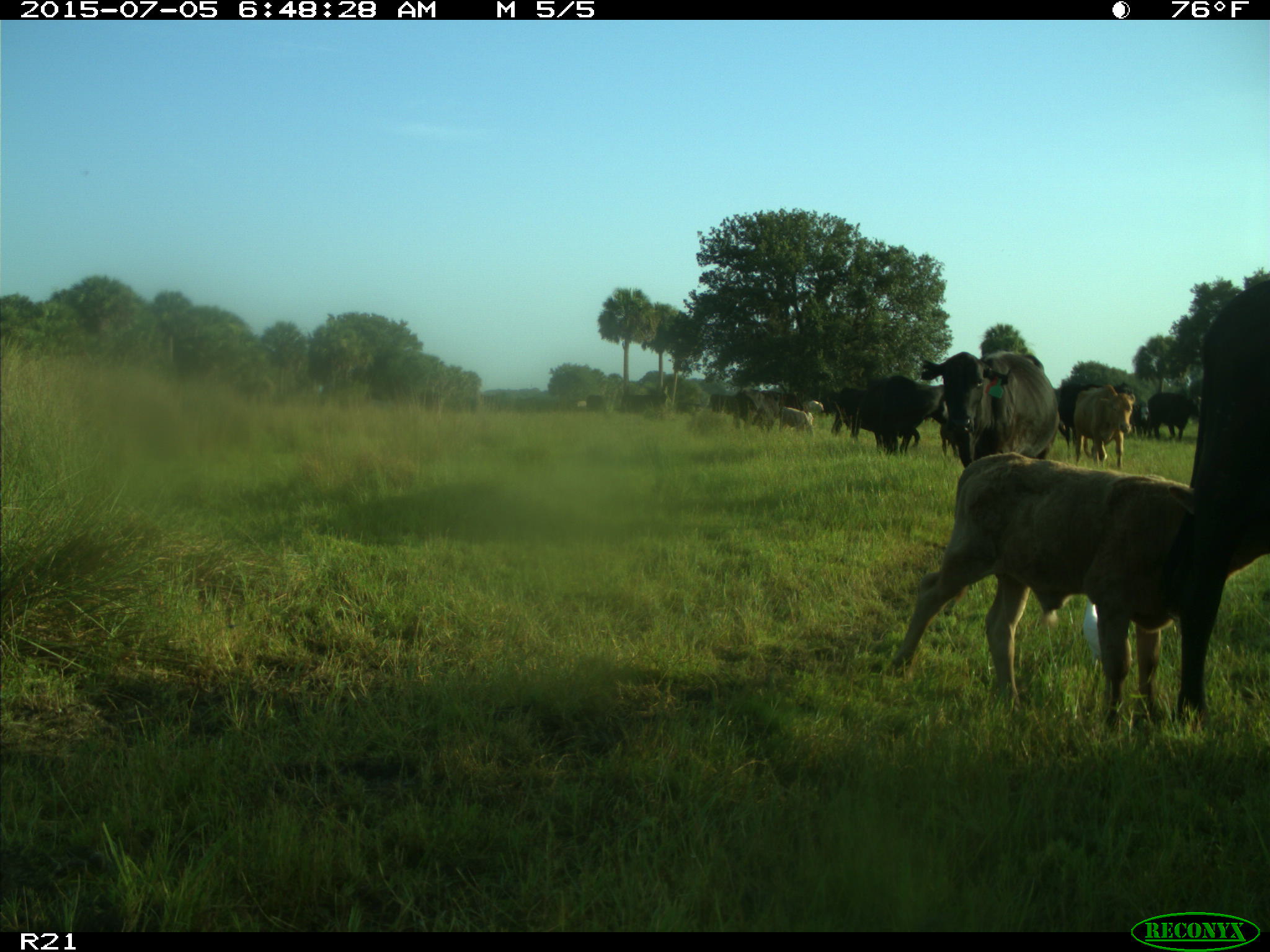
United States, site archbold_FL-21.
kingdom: Animalia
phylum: Chordata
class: Mammalia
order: Artiodactyla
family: Bovidae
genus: Bos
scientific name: Bos taurus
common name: domestic cow